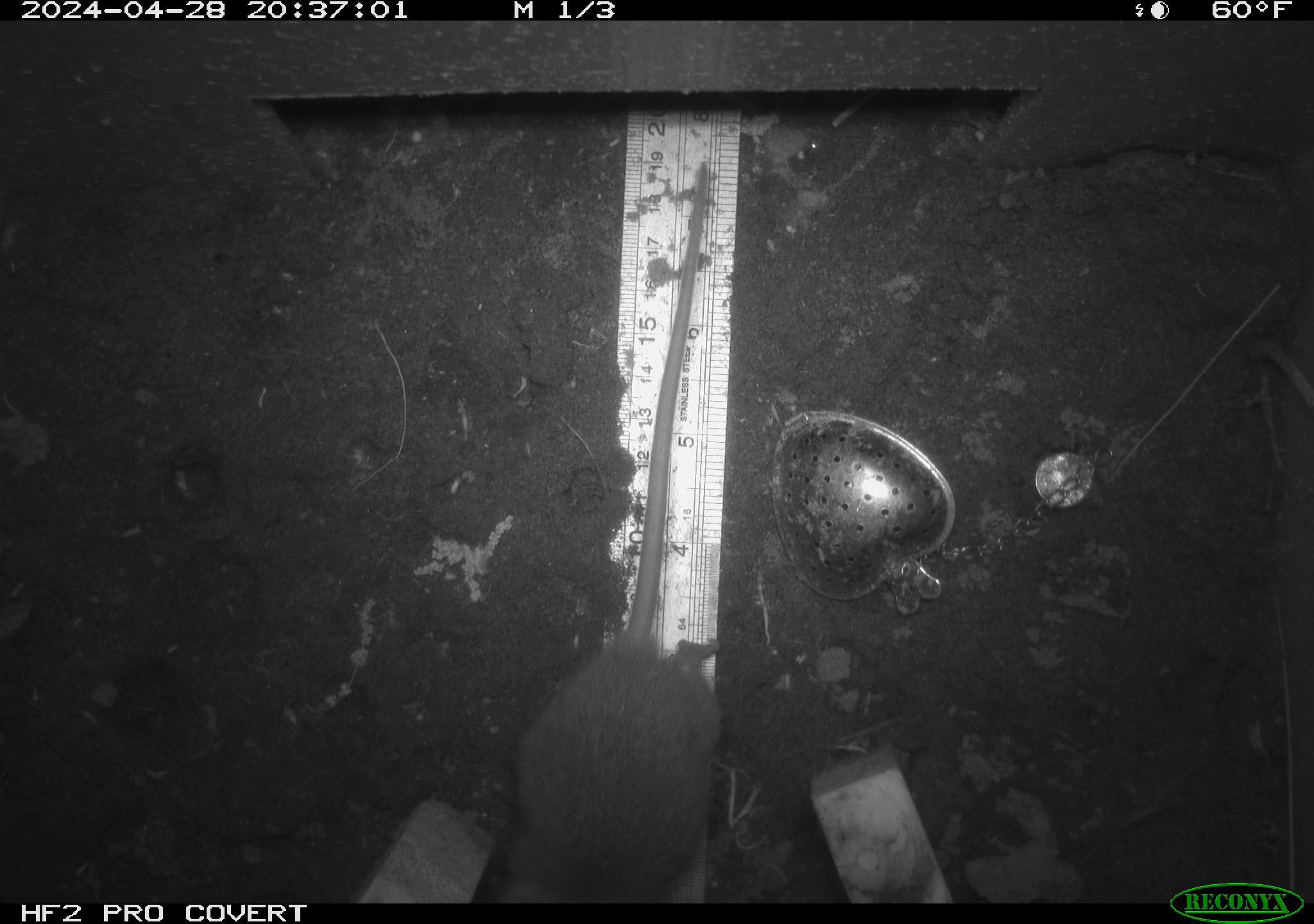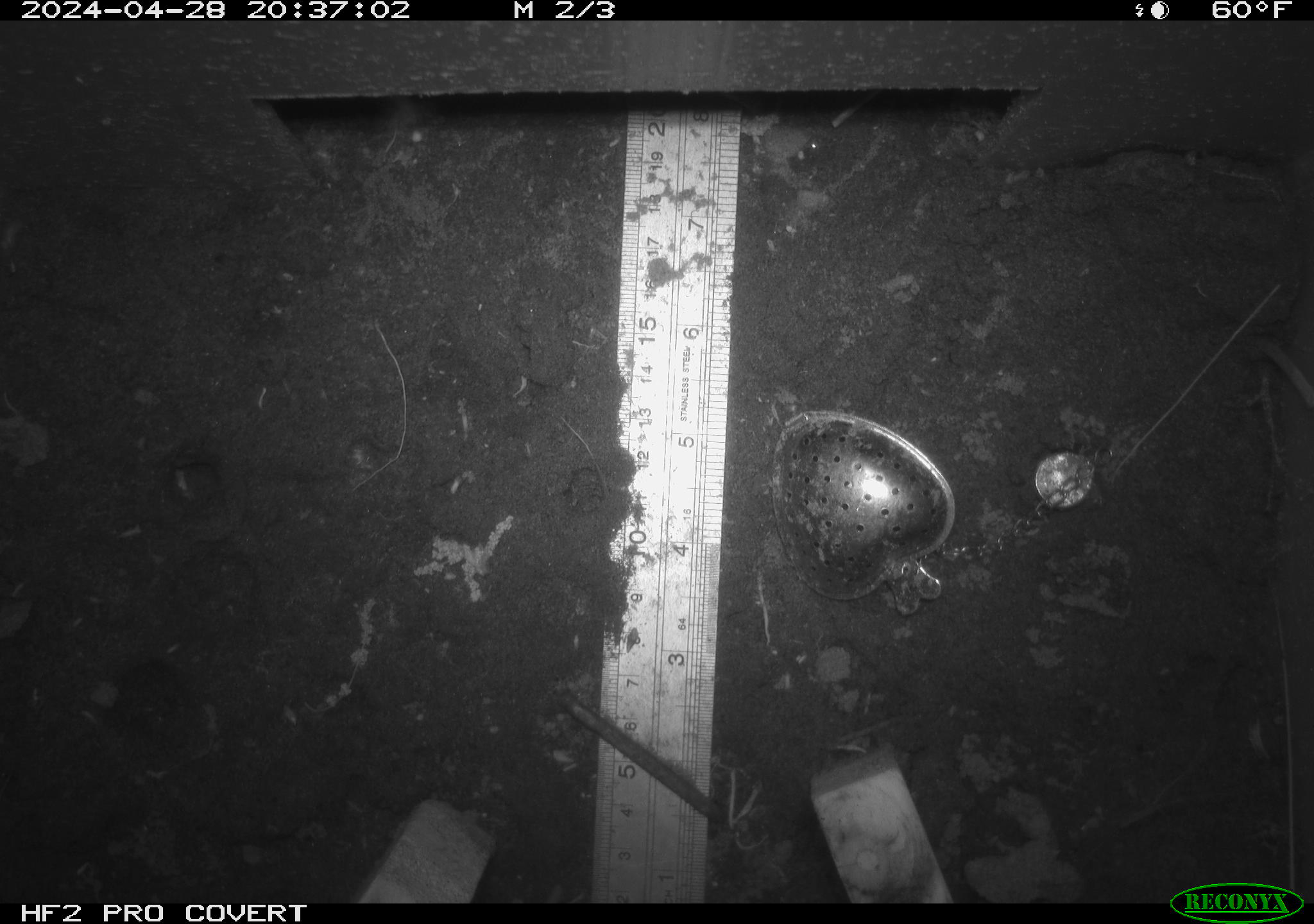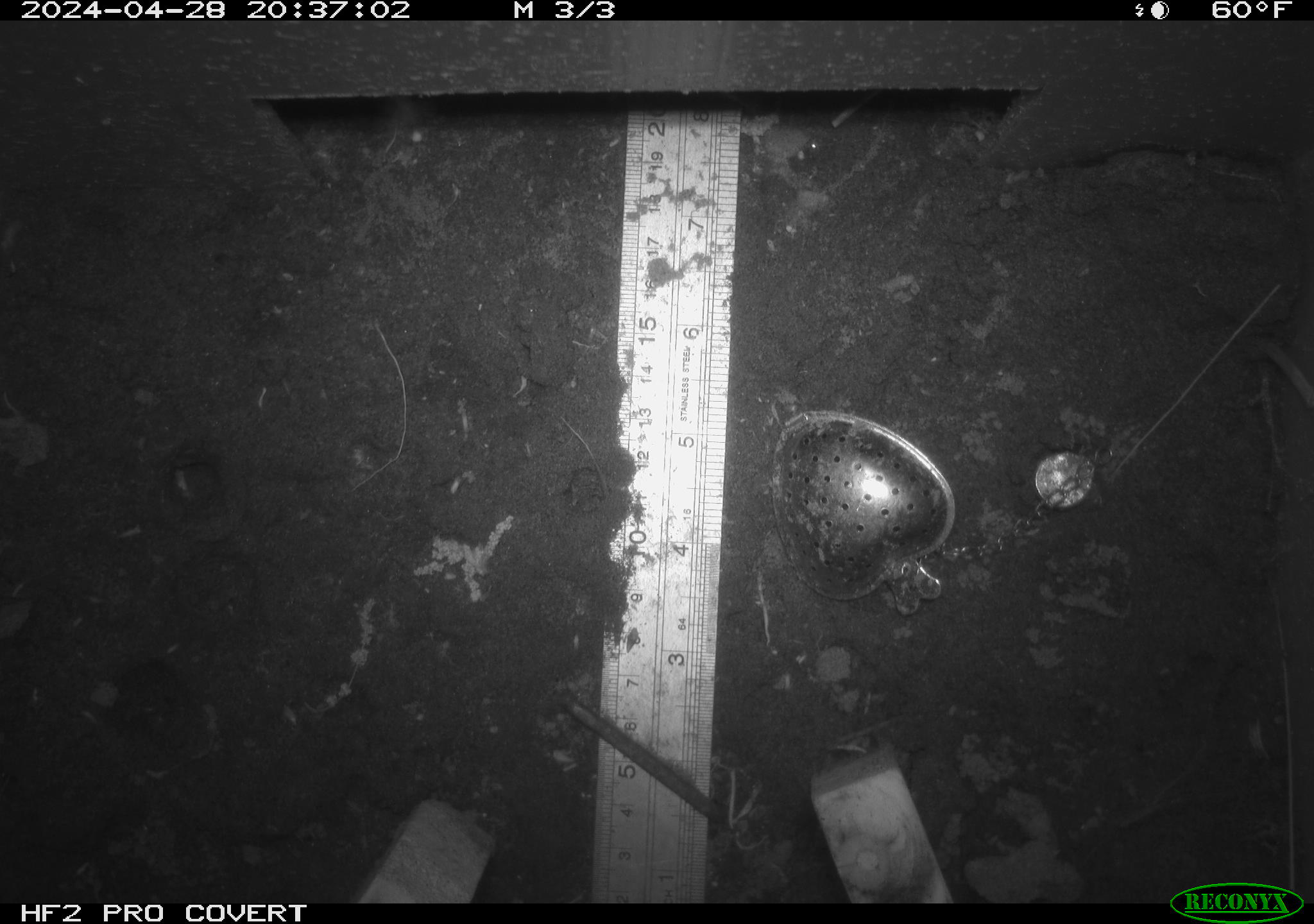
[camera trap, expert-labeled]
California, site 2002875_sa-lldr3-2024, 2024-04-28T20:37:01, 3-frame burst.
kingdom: Animalia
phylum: Chordata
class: Mammalia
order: Rodentia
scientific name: Rodentia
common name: rodent